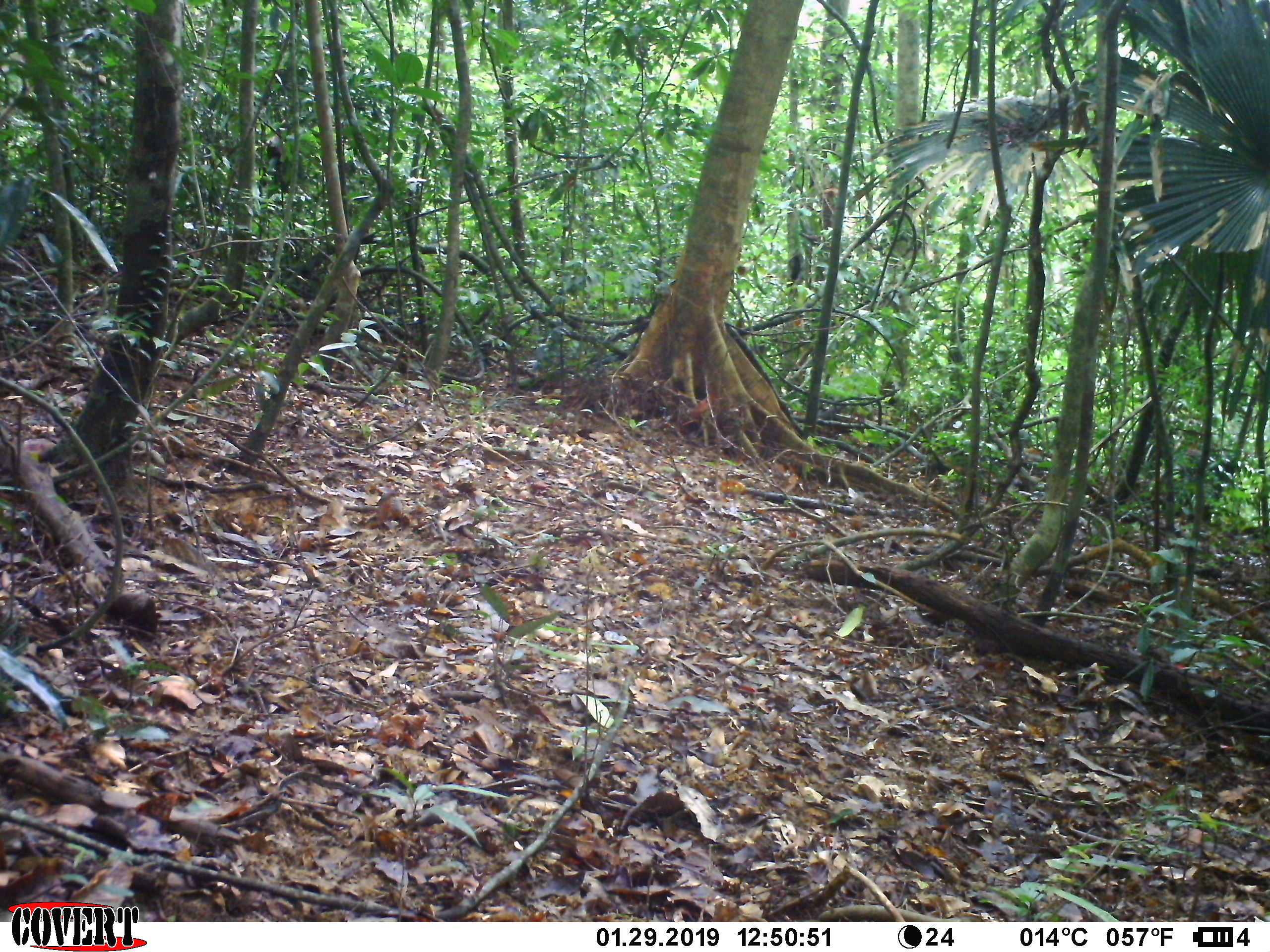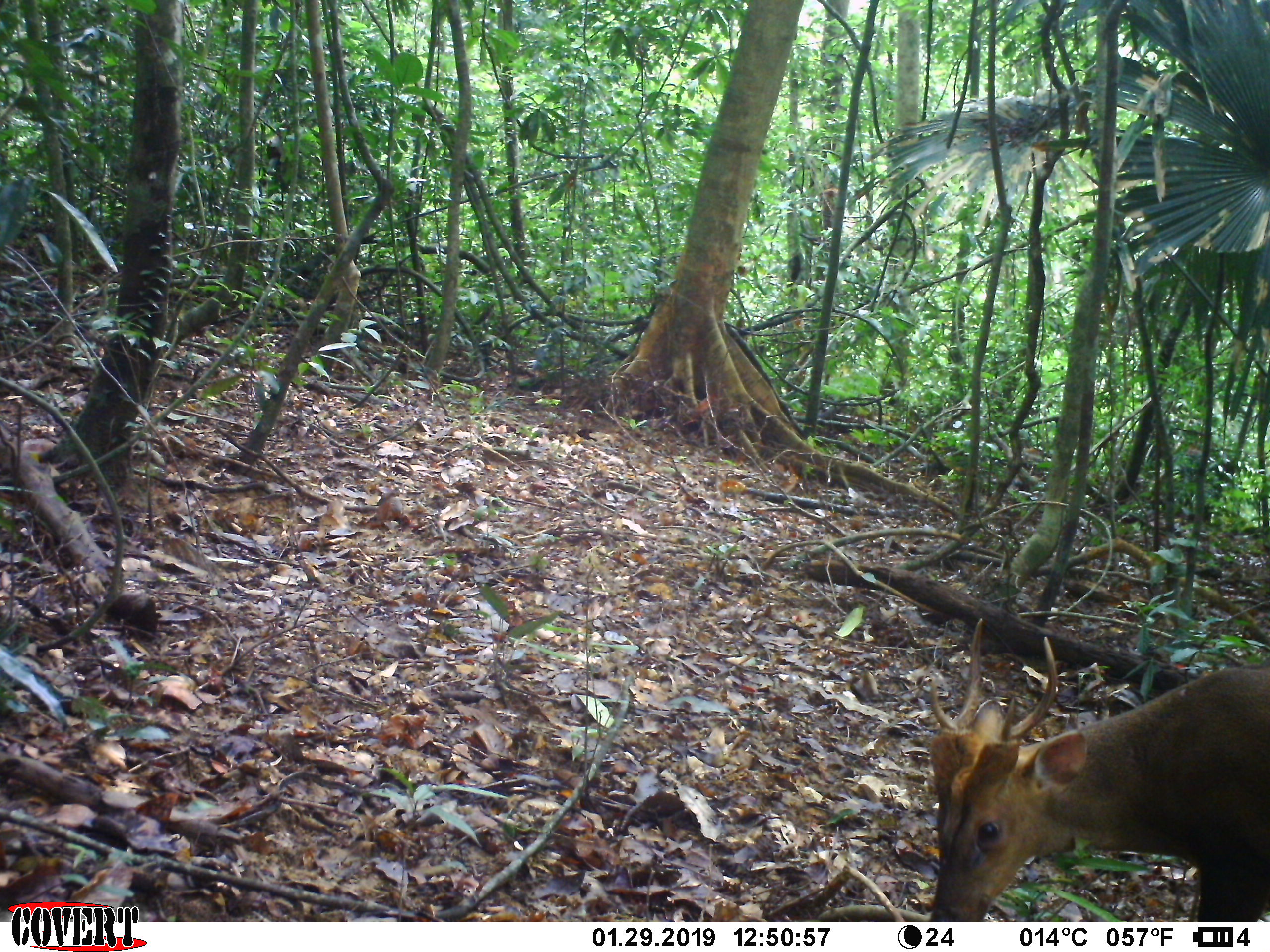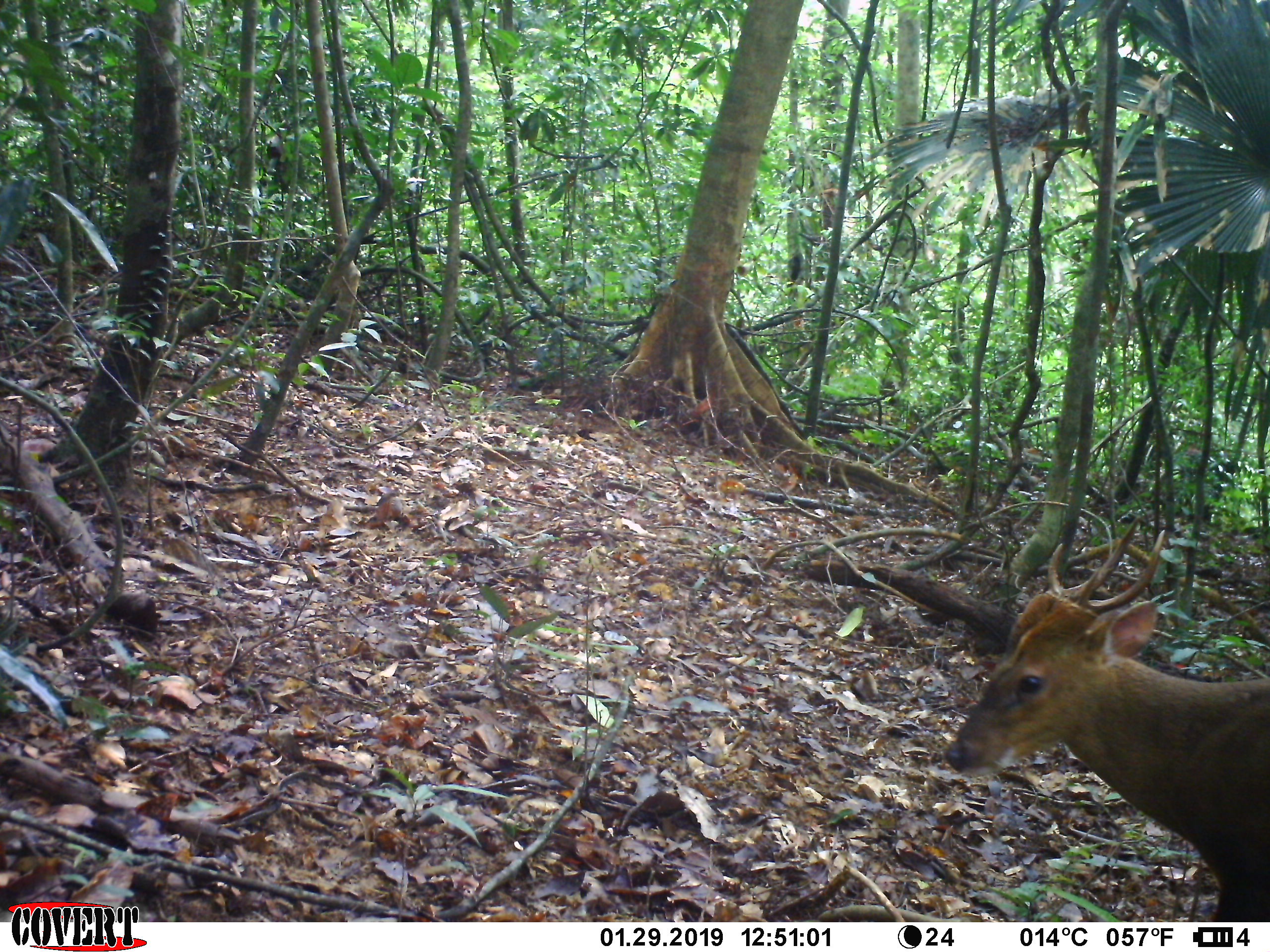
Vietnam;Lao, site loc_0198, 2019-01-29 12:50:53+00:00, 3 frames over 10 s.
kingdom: Animalia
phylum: Chordata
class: Mammalia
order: Artiodactyla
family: Cervidae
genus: Muntiacus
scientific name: Muntiacus vuquangensis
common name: large-antlered muntjac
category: large antlered muntjac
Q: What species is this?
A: Large antlered muntjac (large-antlered muntjac) (Muntiacus vuquangensis).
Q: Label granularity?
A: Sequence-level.